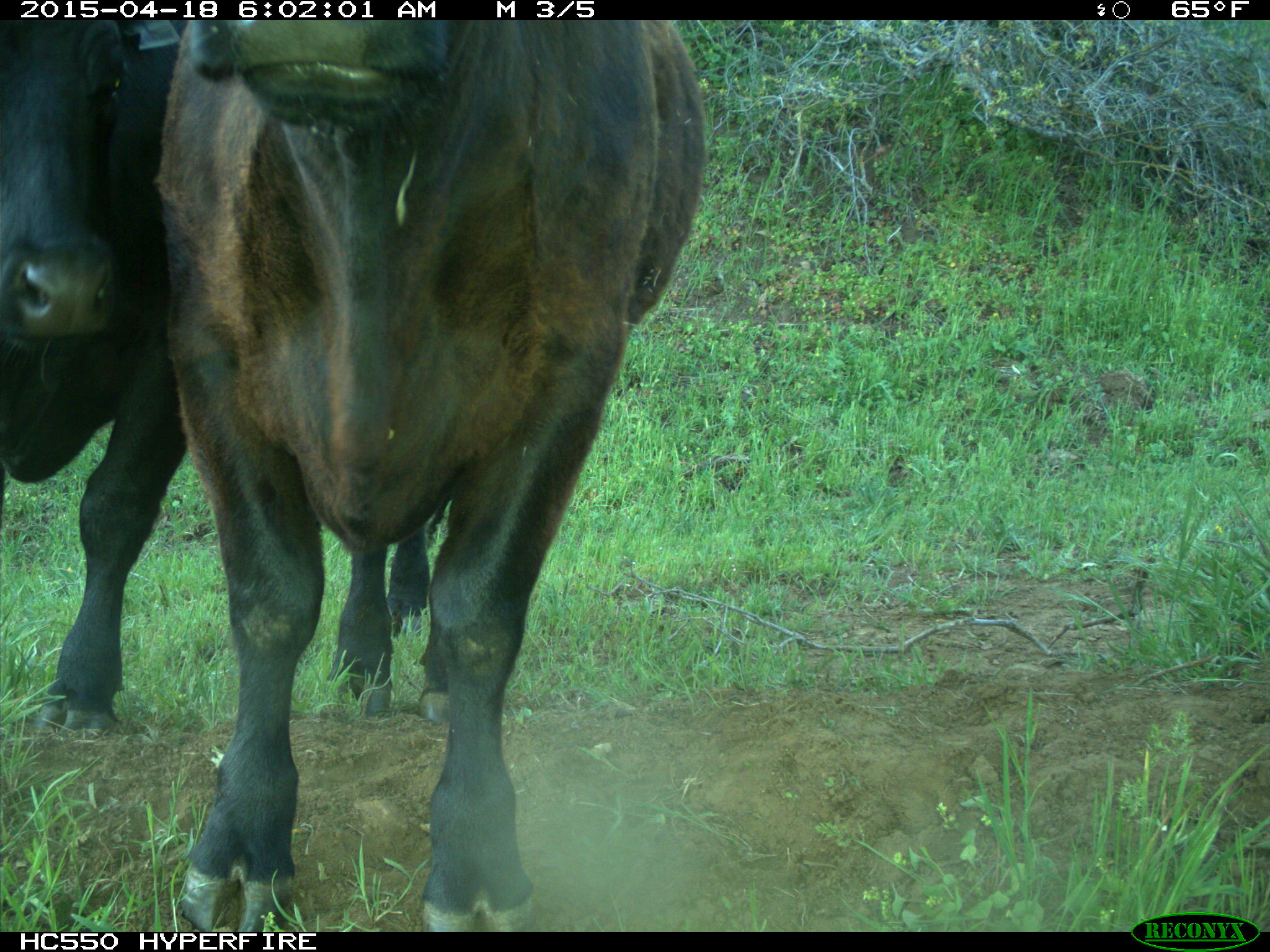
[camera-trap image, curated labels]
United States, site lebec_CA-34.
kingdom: Animalia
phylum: Chordata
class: Mammalia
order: Artiodactyla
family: Bovidae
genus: Bos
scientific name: Bos taurus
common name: domestic cow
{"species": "Bos taurus (domestic cow)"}